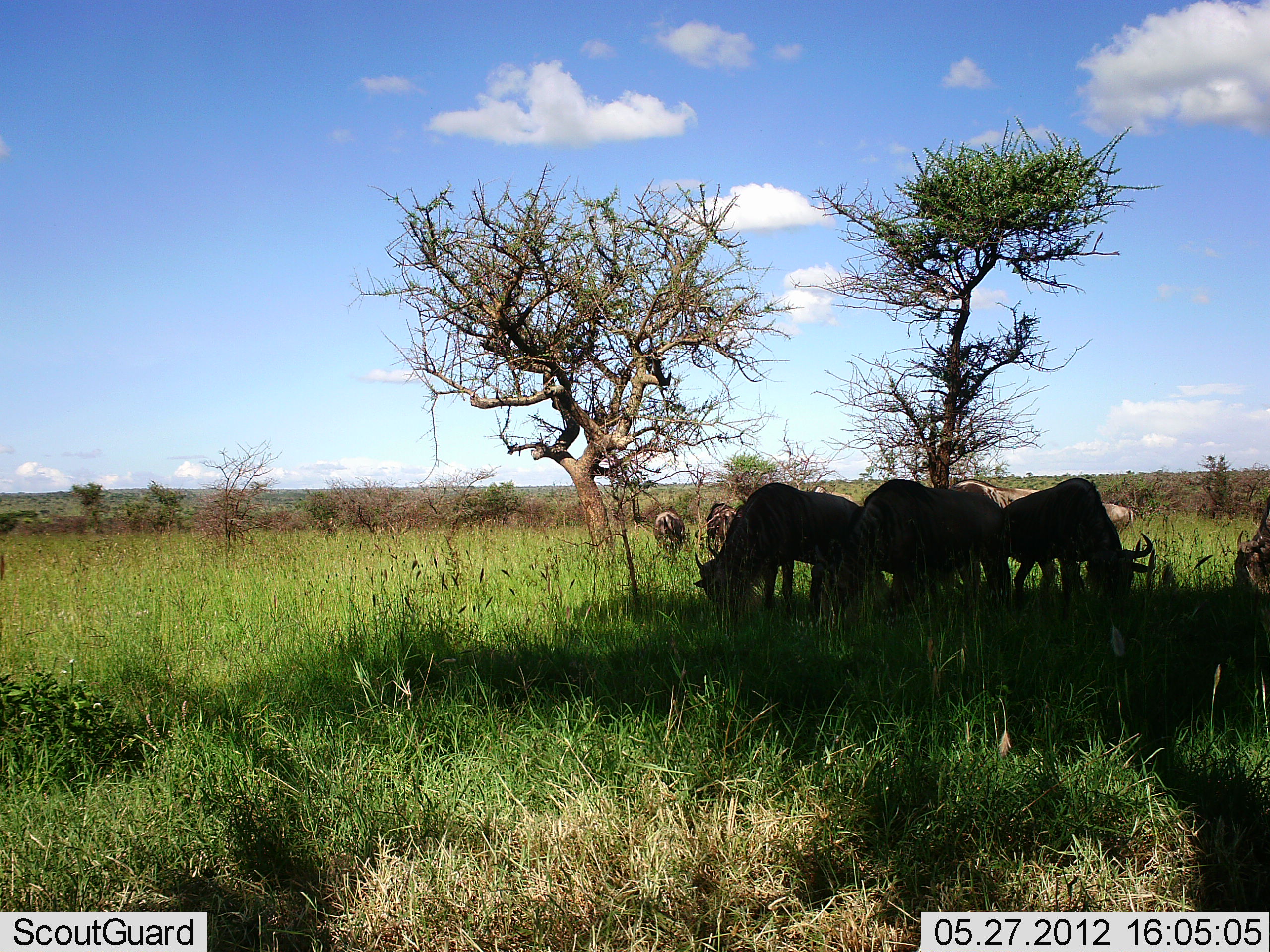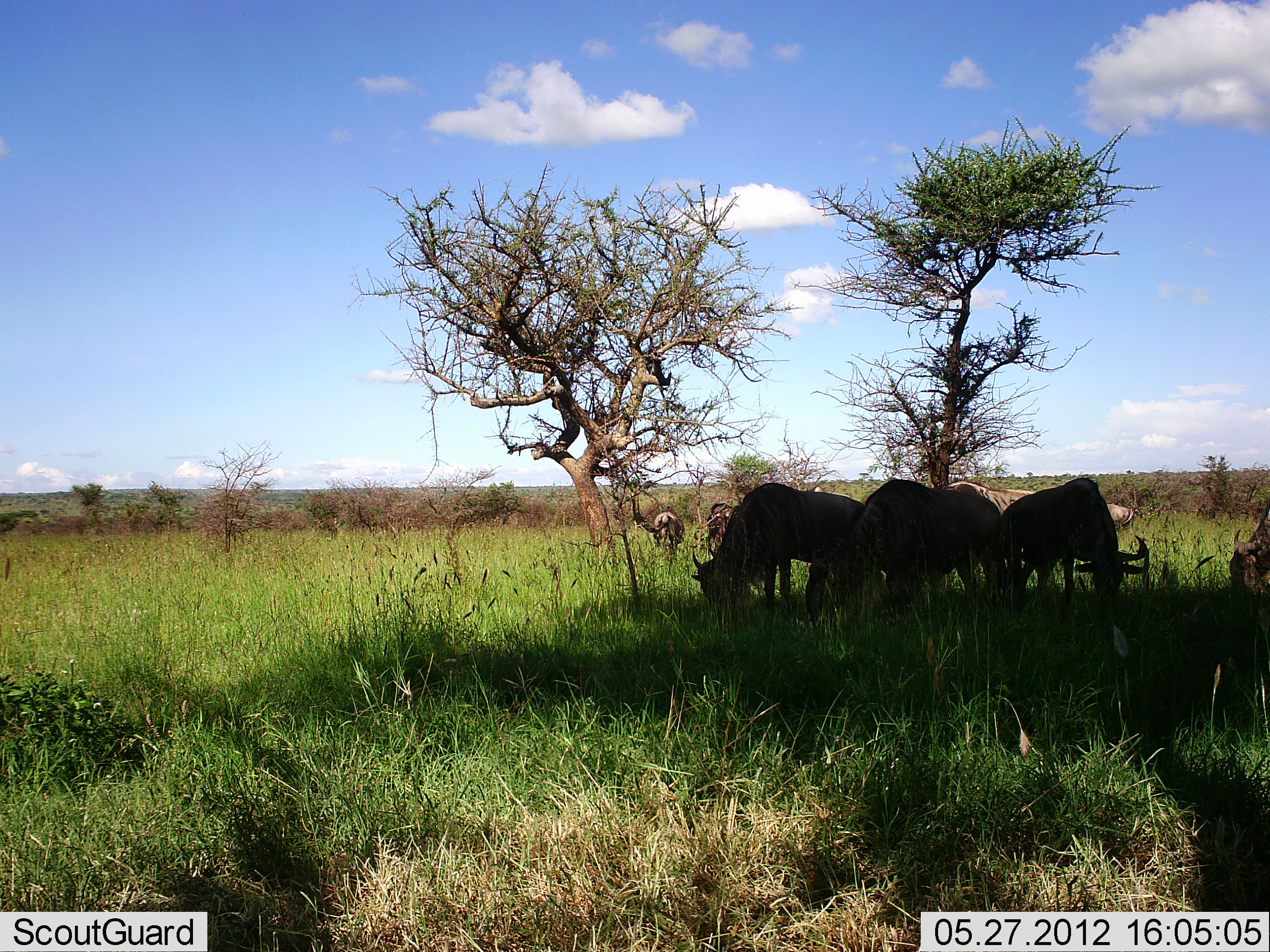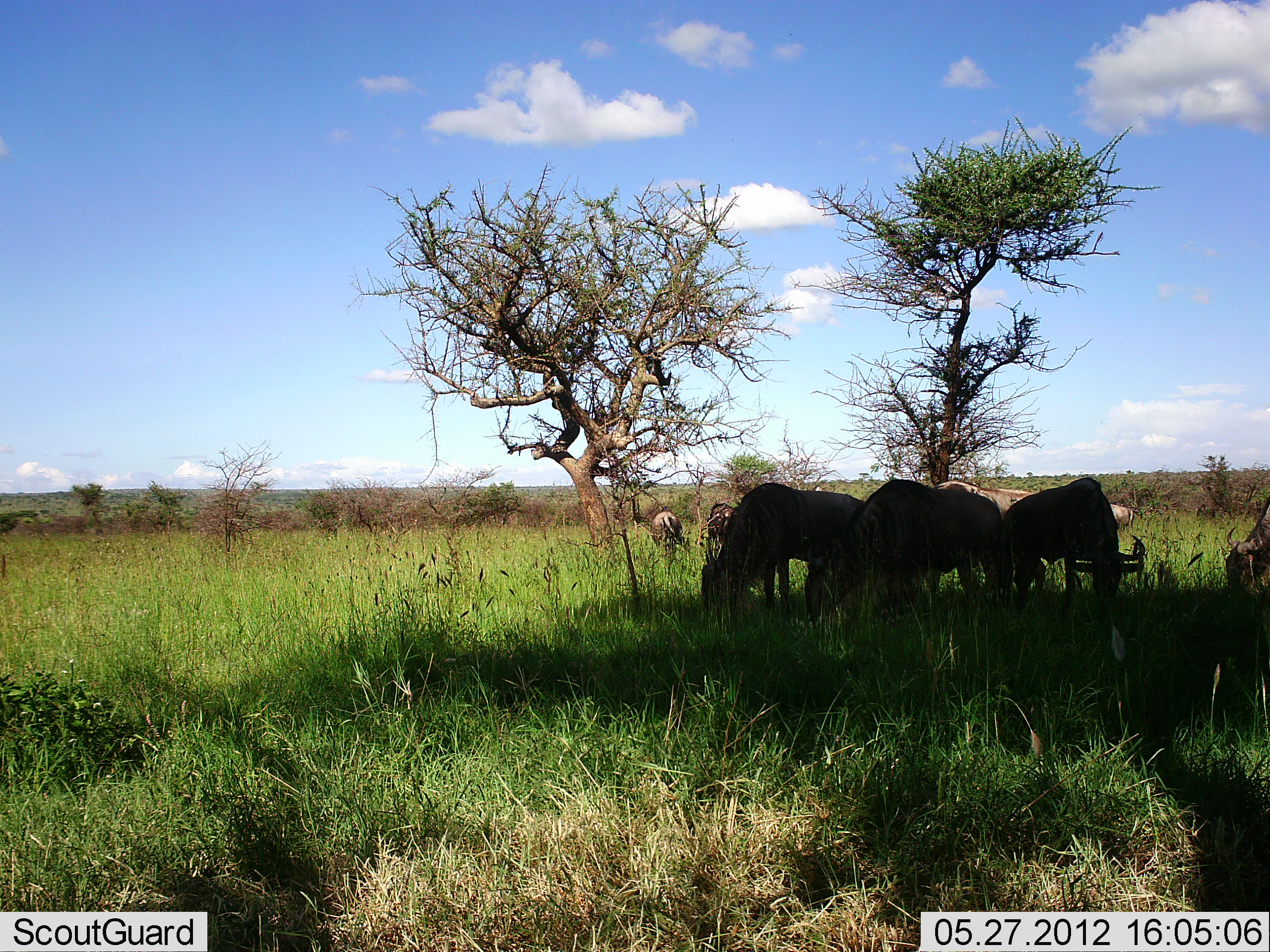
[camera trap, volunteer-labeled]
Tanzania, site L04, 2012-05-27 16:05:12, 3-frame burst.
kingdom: Animalia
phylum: Chordata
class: Mammalia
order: Artiodactyla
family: Bovidae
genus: Connochaetes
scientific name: Connochaetes taurinus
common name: blue wildebeest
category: wildebeest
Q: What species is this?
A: Wildebeest (blue wildebeest) (Connochaetes taurinus).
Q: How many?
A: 8.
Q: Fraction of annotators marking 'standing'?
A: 0%.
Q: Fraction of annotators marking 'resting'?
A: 0%.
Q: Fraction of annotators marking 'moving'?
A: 10%.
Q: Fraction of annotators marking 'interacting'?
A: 0%.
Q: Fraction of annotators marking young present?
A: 0%.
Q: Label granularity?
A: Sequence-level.